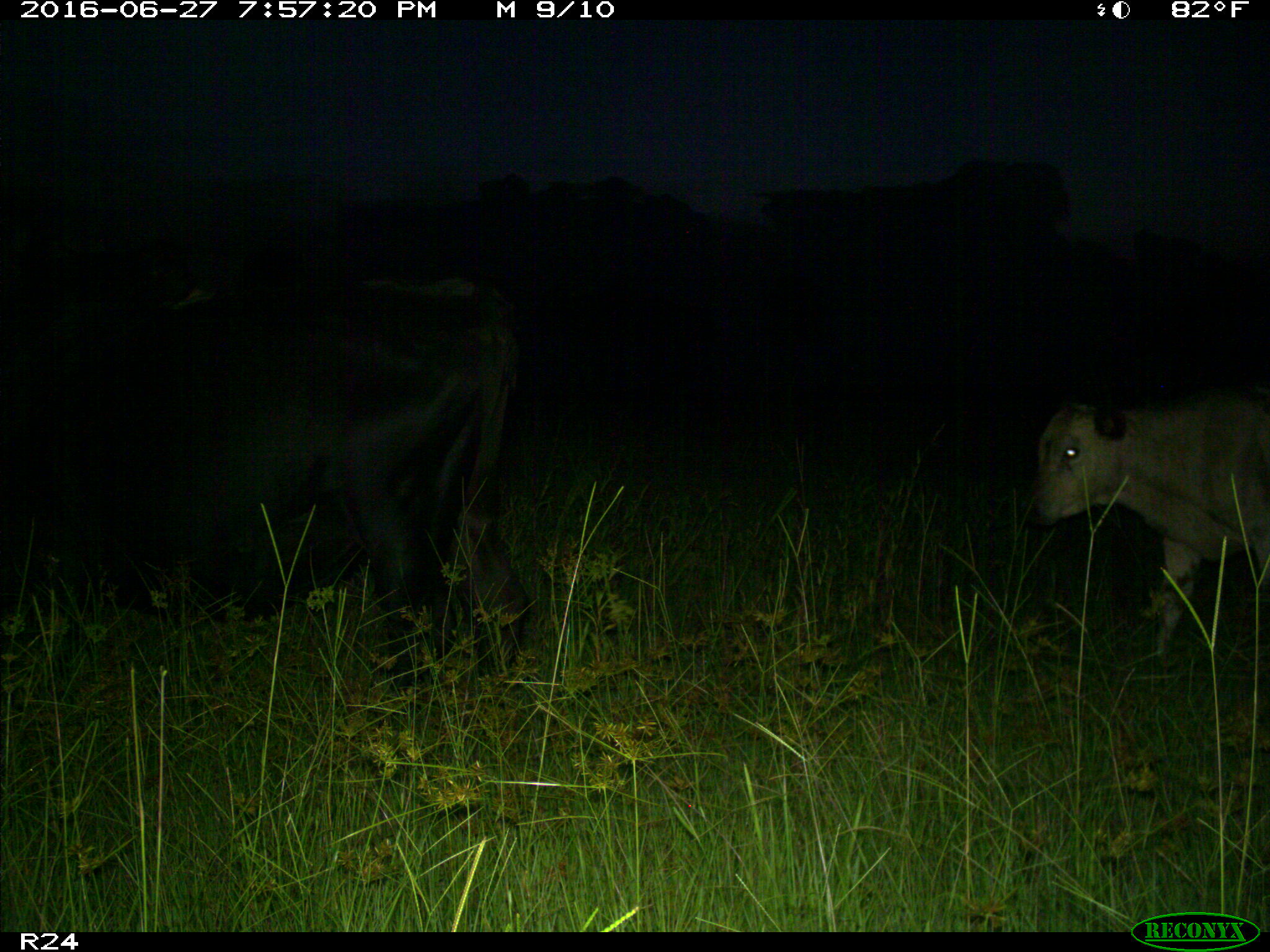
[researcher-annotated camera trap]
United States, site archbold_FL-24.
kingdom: Animalia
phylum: Chordata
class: Mammalia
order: Artiodactyla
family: Bovidae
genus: Bos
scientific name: Bos taurus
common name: domestic cow